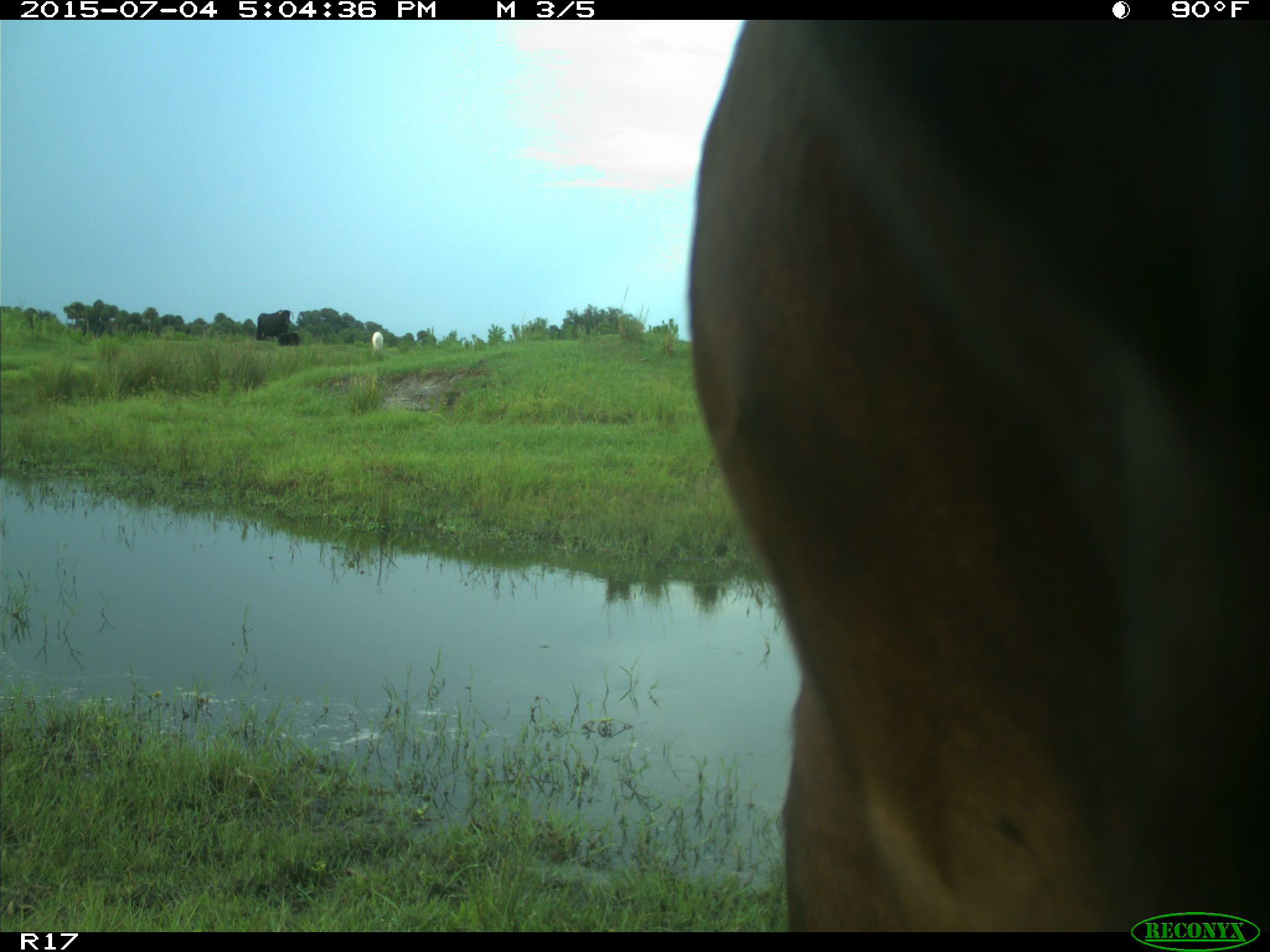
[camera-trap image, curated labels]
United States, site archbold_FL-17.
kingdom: Animalia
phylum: Chordata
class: Mammalia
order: Artiodactyla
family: Bovidae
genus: Bos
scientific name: Bos taurus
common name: domestic cow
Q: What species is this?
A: Bos taurus (domestic cow).